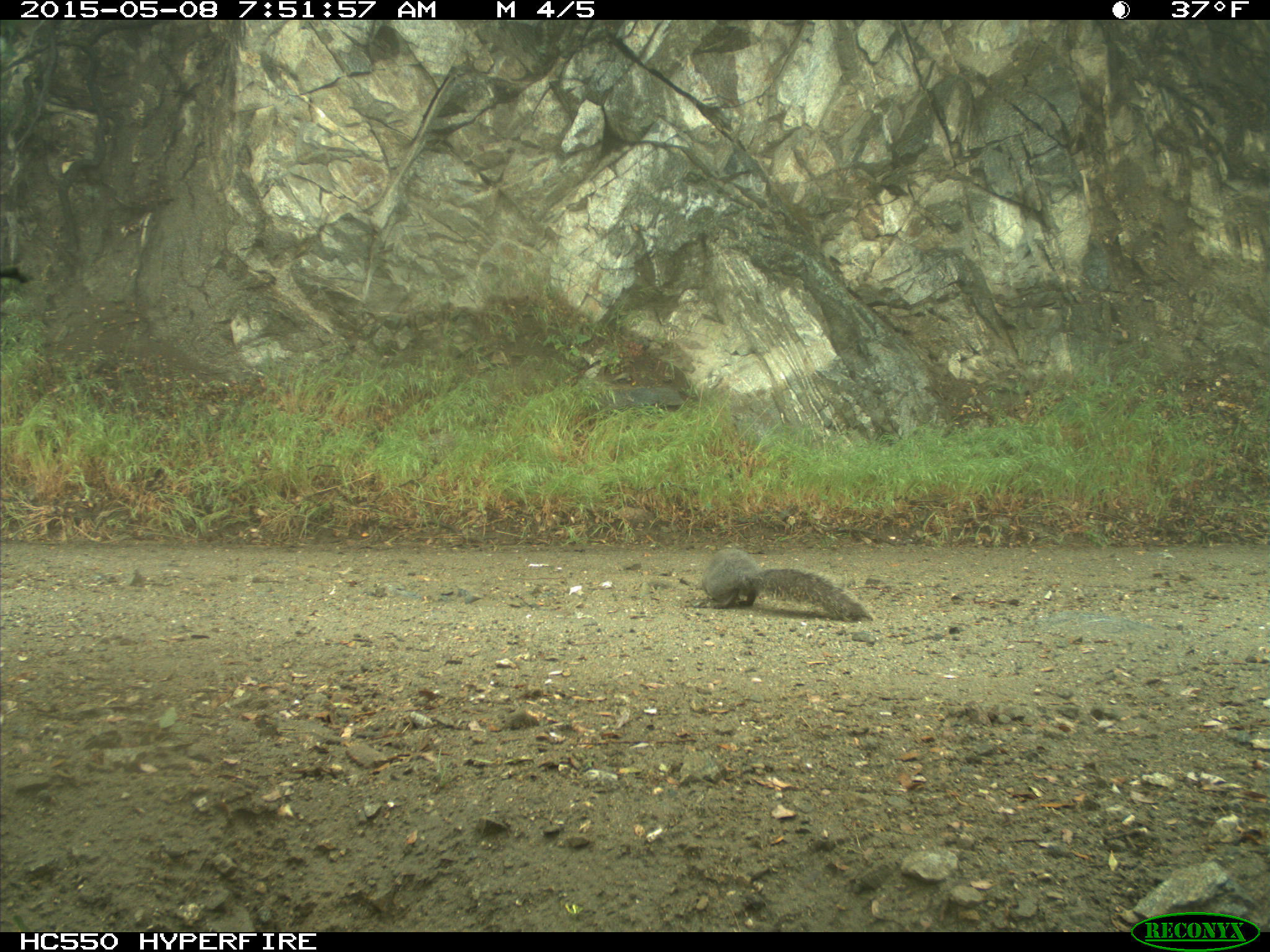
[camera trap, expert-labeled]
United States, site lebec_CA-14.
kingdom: Animalia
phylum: Chordata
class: Mammalia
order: Rodentia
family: Sciuridae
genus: Sciurus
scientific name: Sciurus carolinensis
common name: eastern gray squirrel